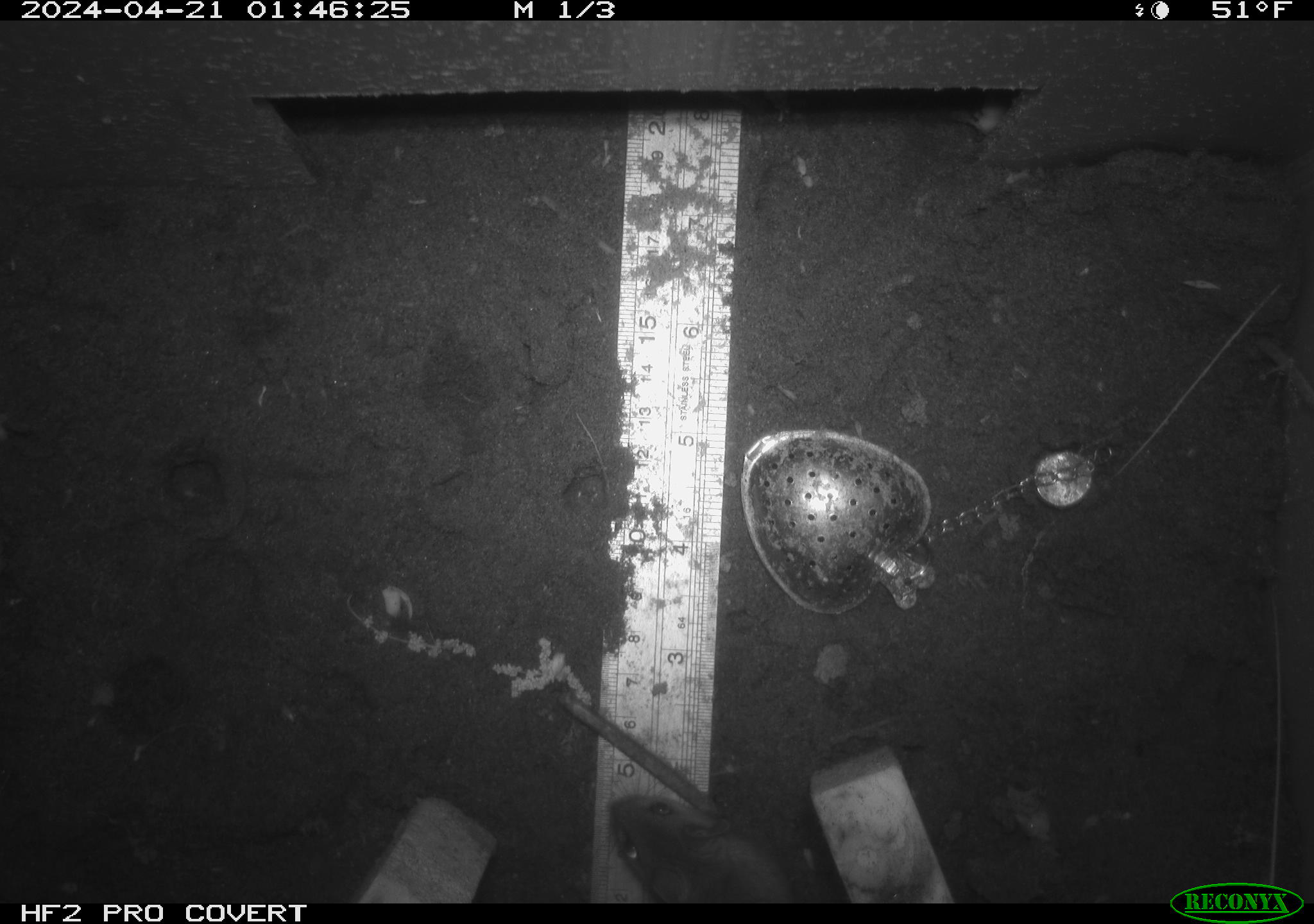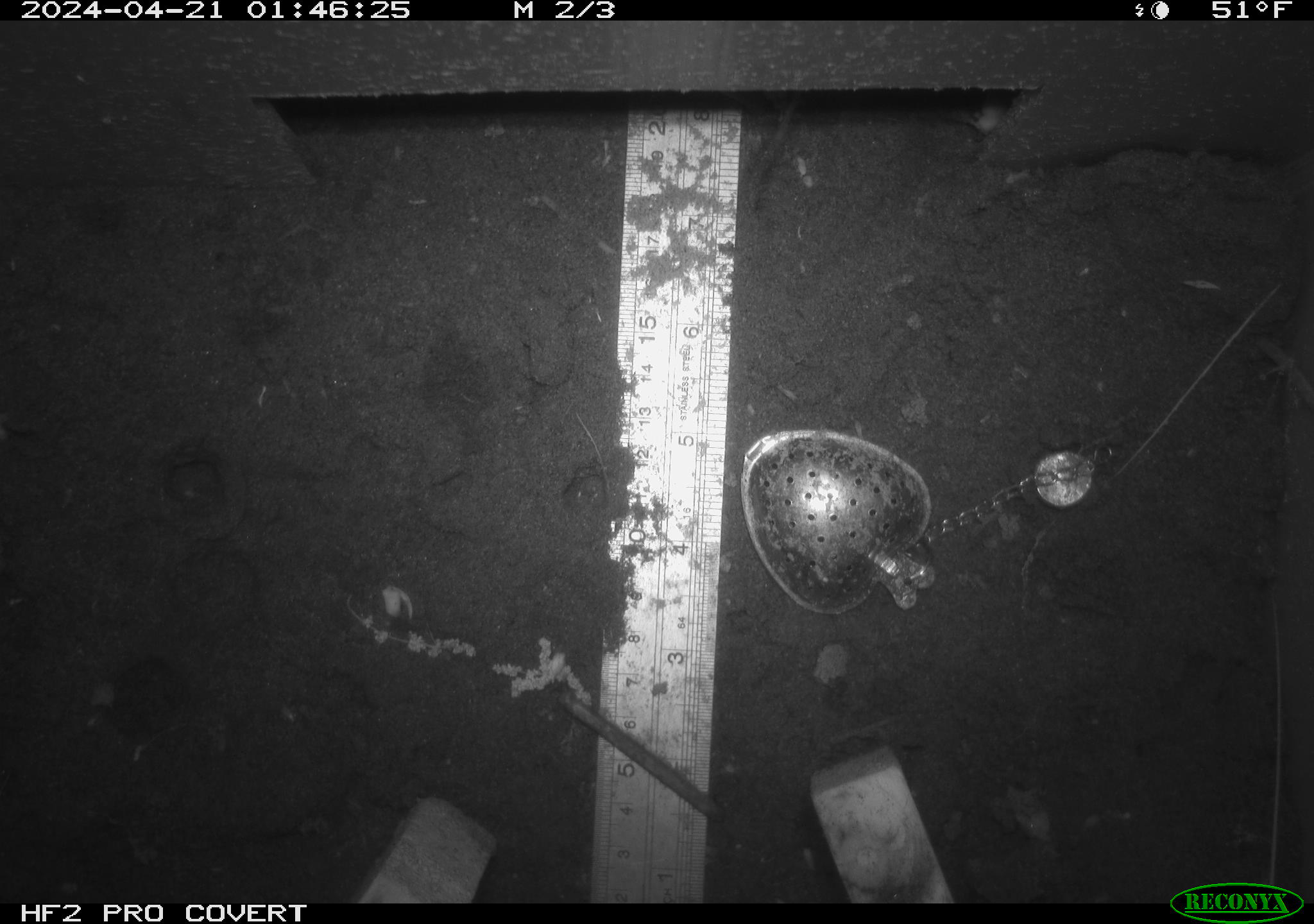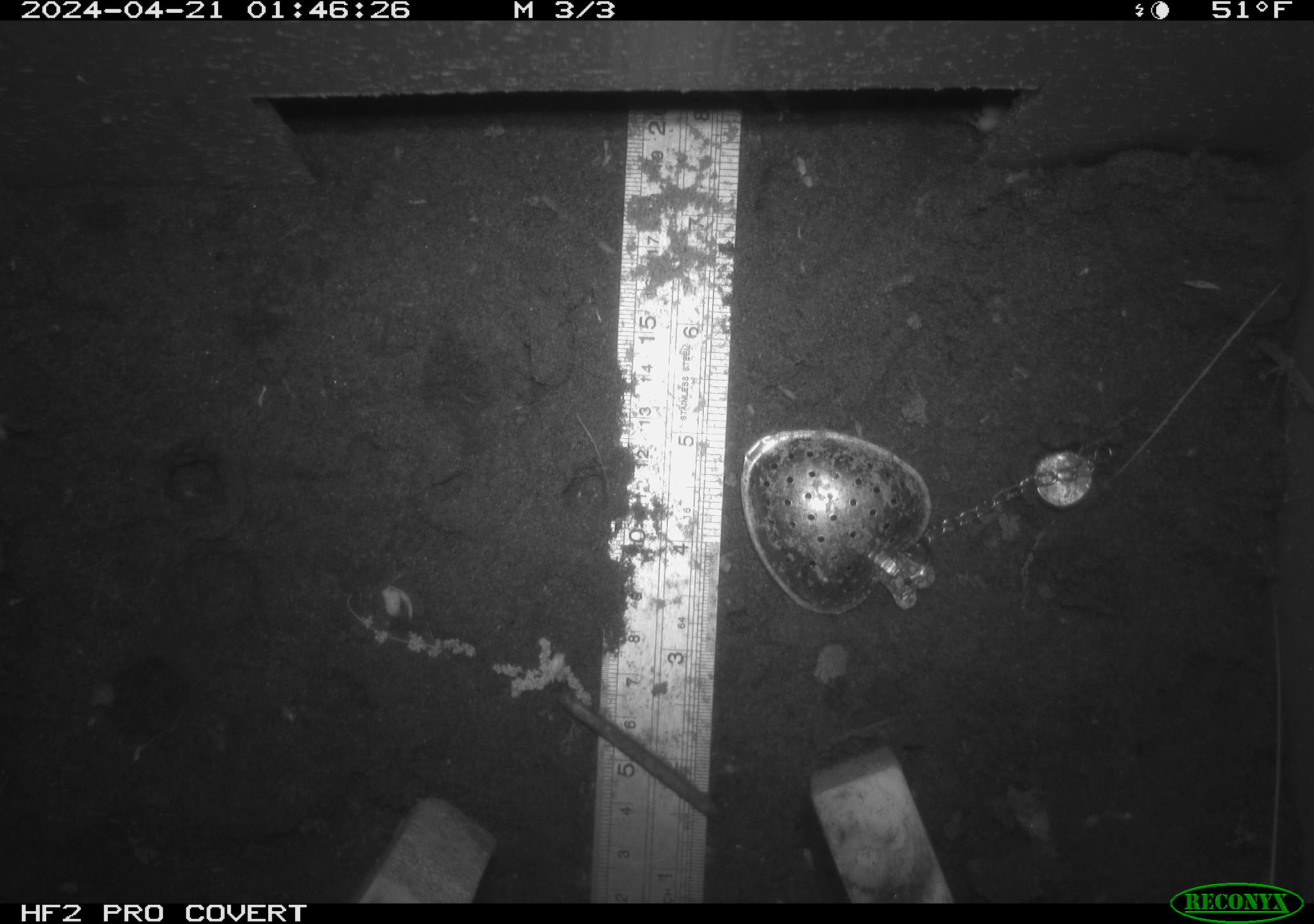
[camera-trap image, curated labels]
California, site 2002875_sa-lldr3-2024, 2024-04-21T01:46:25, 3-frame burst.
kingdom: Animalia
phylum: Chordata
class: Mammalia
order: Rodentia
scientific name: Rodentia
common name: mouse species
Mouse species (Rodentia).